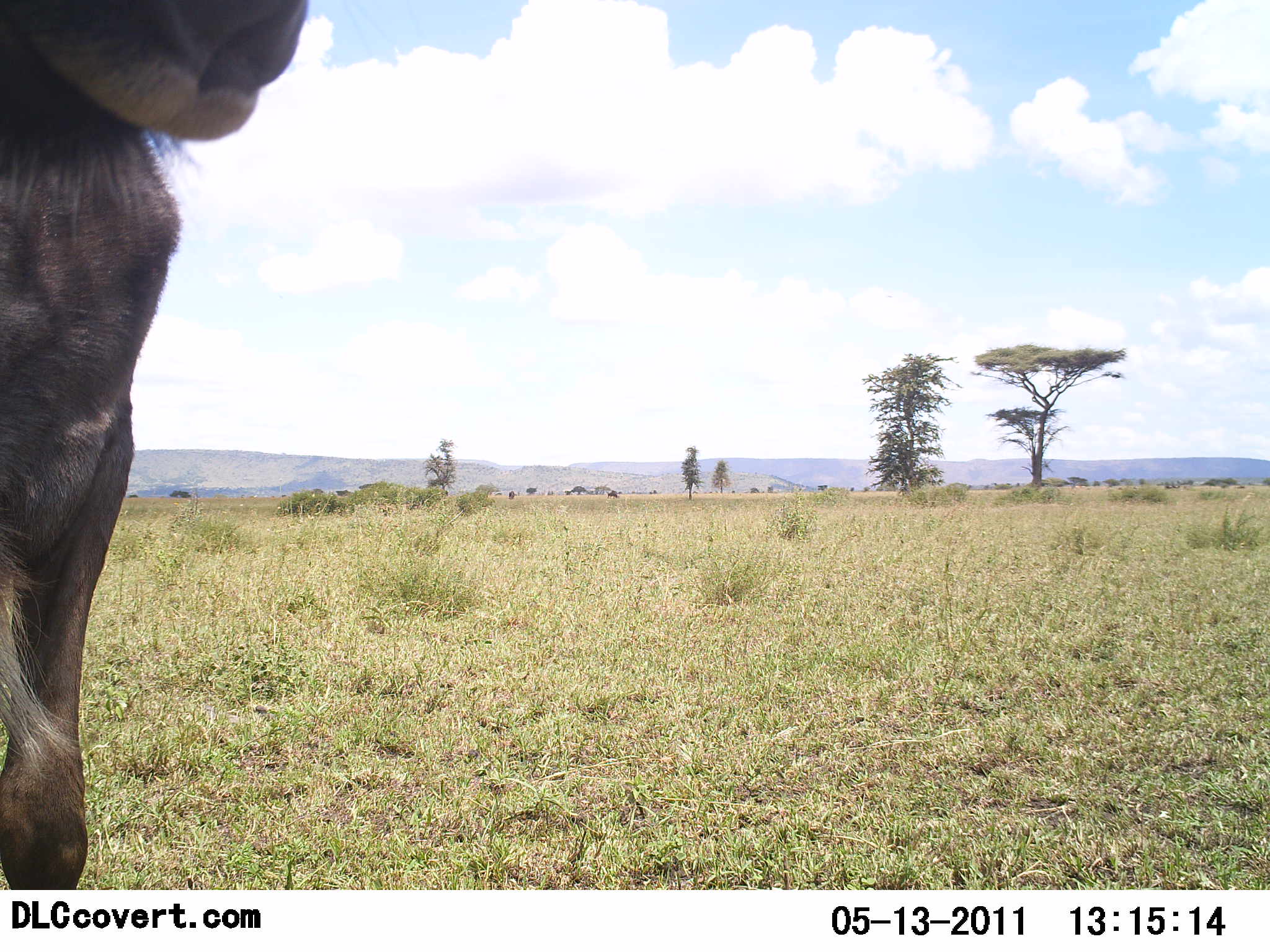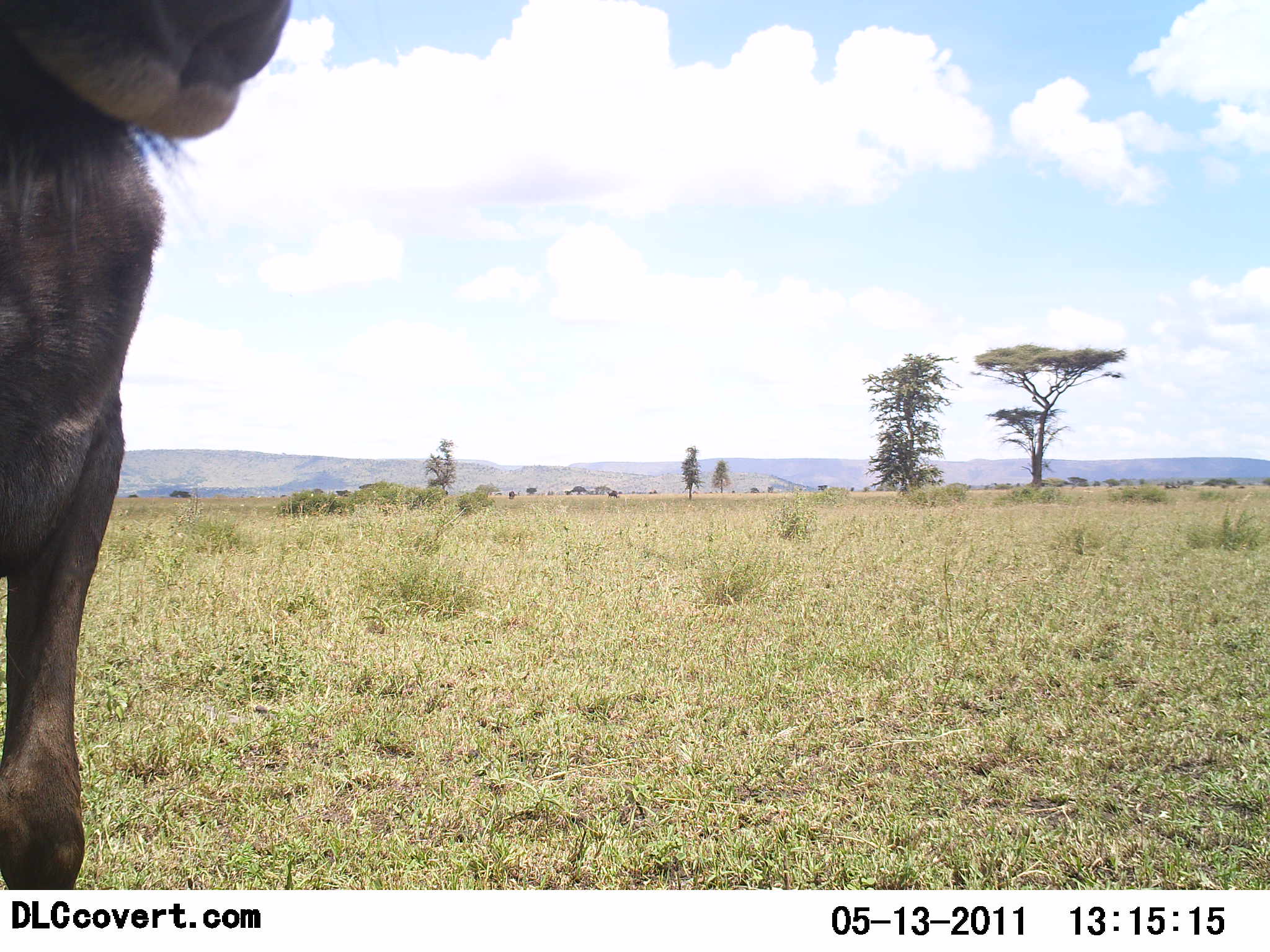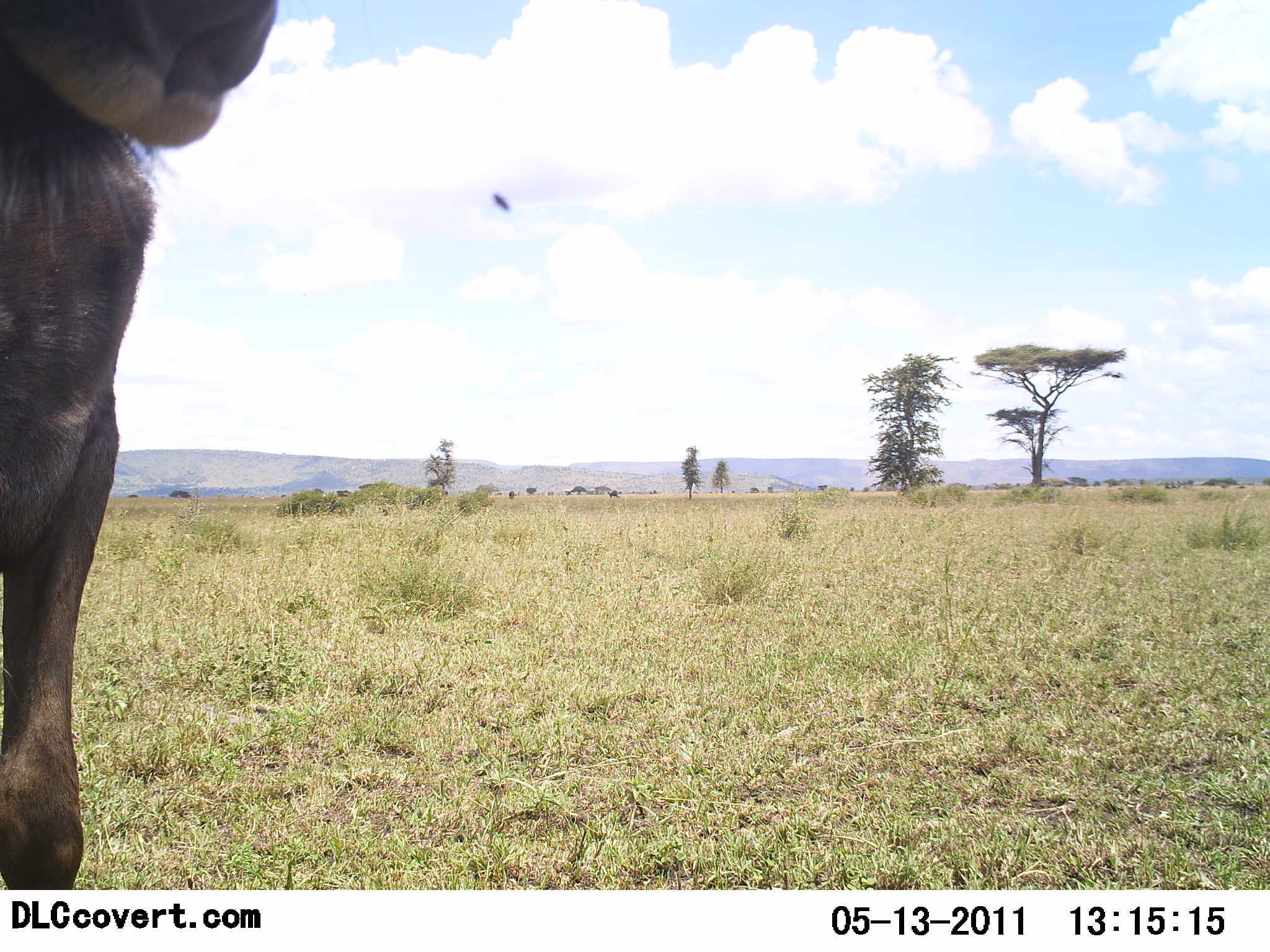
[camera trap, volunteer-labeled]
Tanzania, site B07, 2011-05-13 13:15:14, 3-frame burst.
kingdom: Animalia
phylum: Chordata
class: Mammalia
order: Artiodactyla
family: Bovidae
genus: Connochaetes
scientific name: Connochaetes taurinus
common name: blue wildebeest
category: wildebeest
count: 1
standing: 90%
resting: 0%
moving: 10%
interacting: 0%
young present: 0%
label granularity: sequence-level